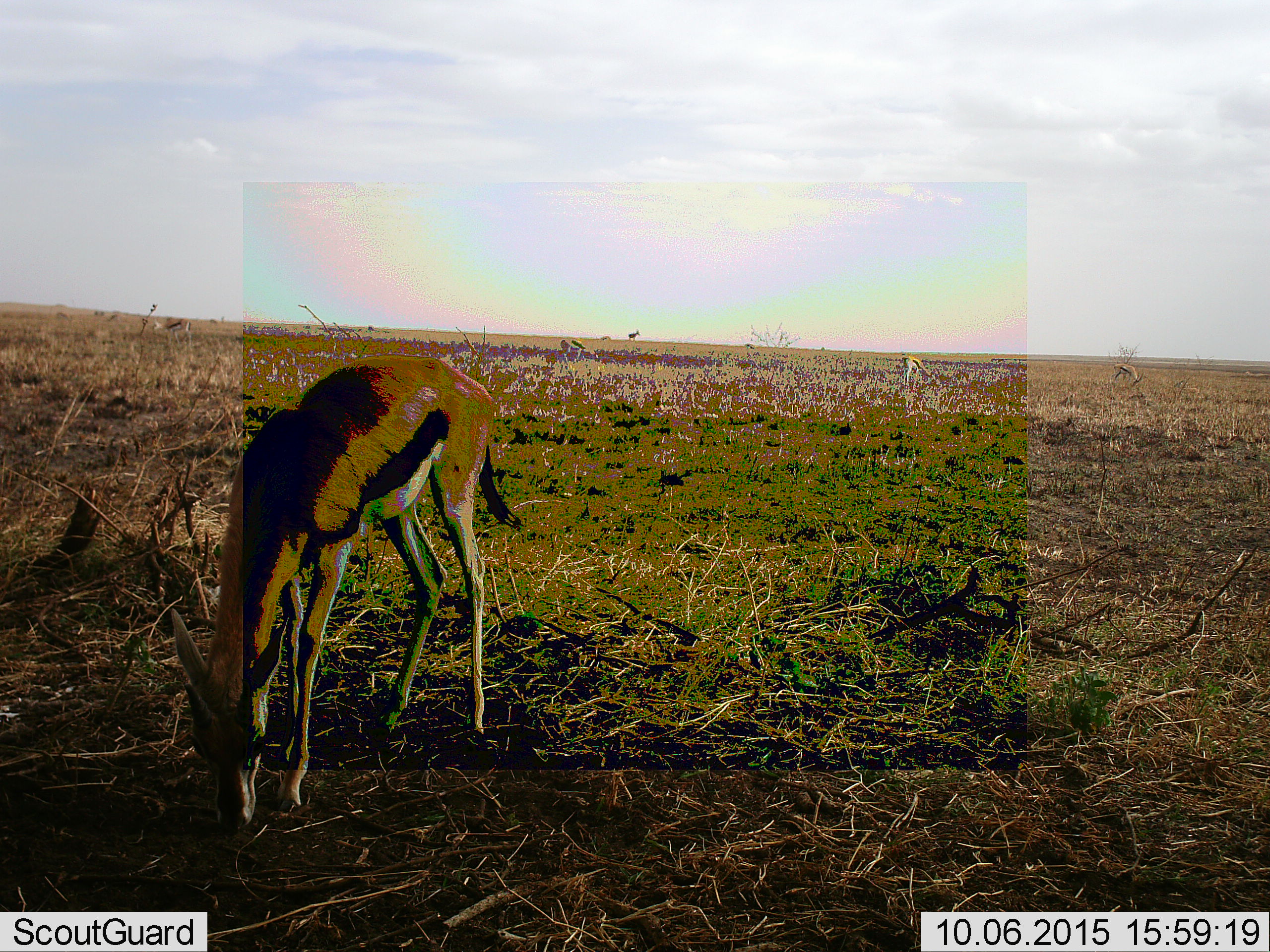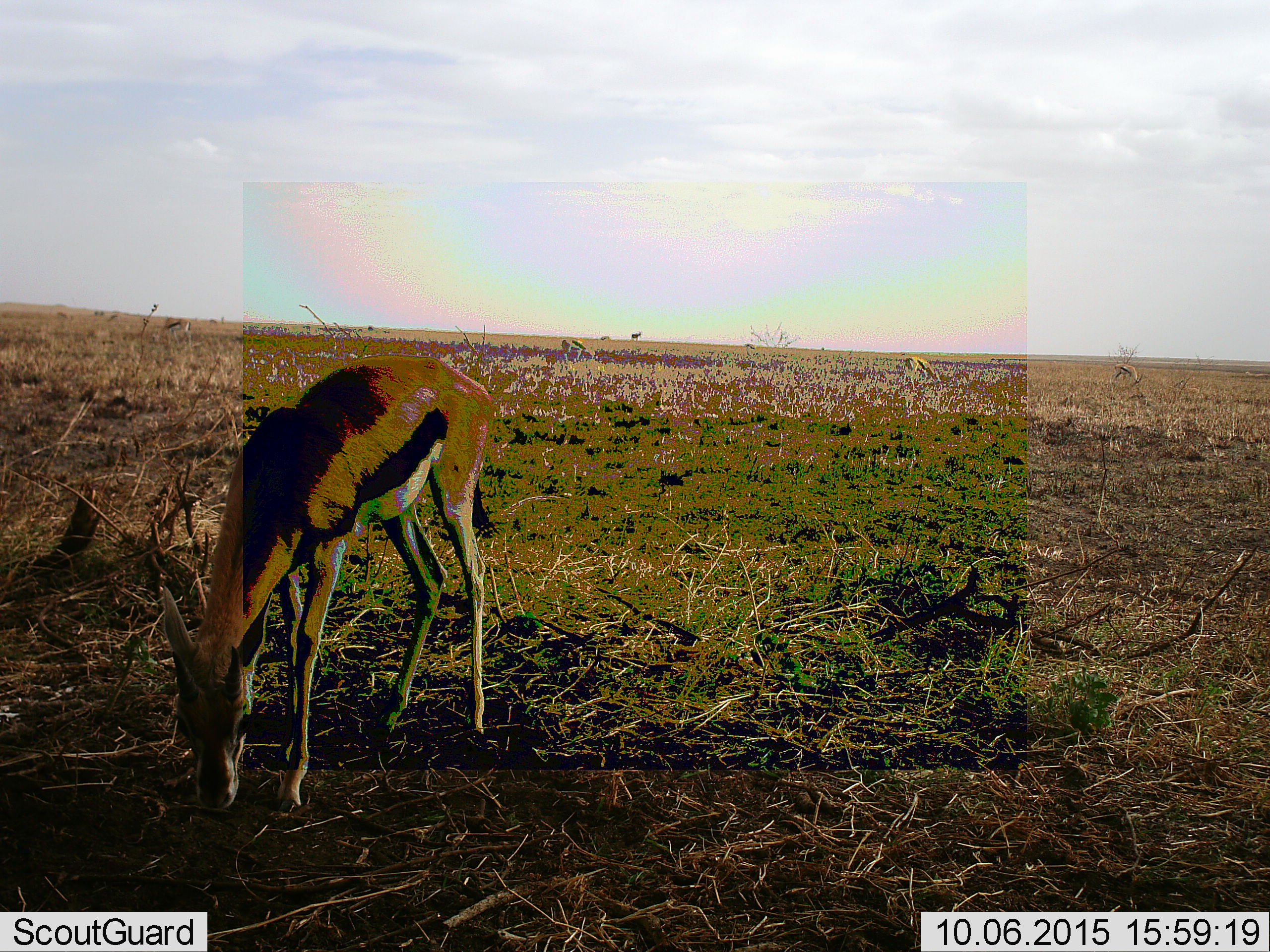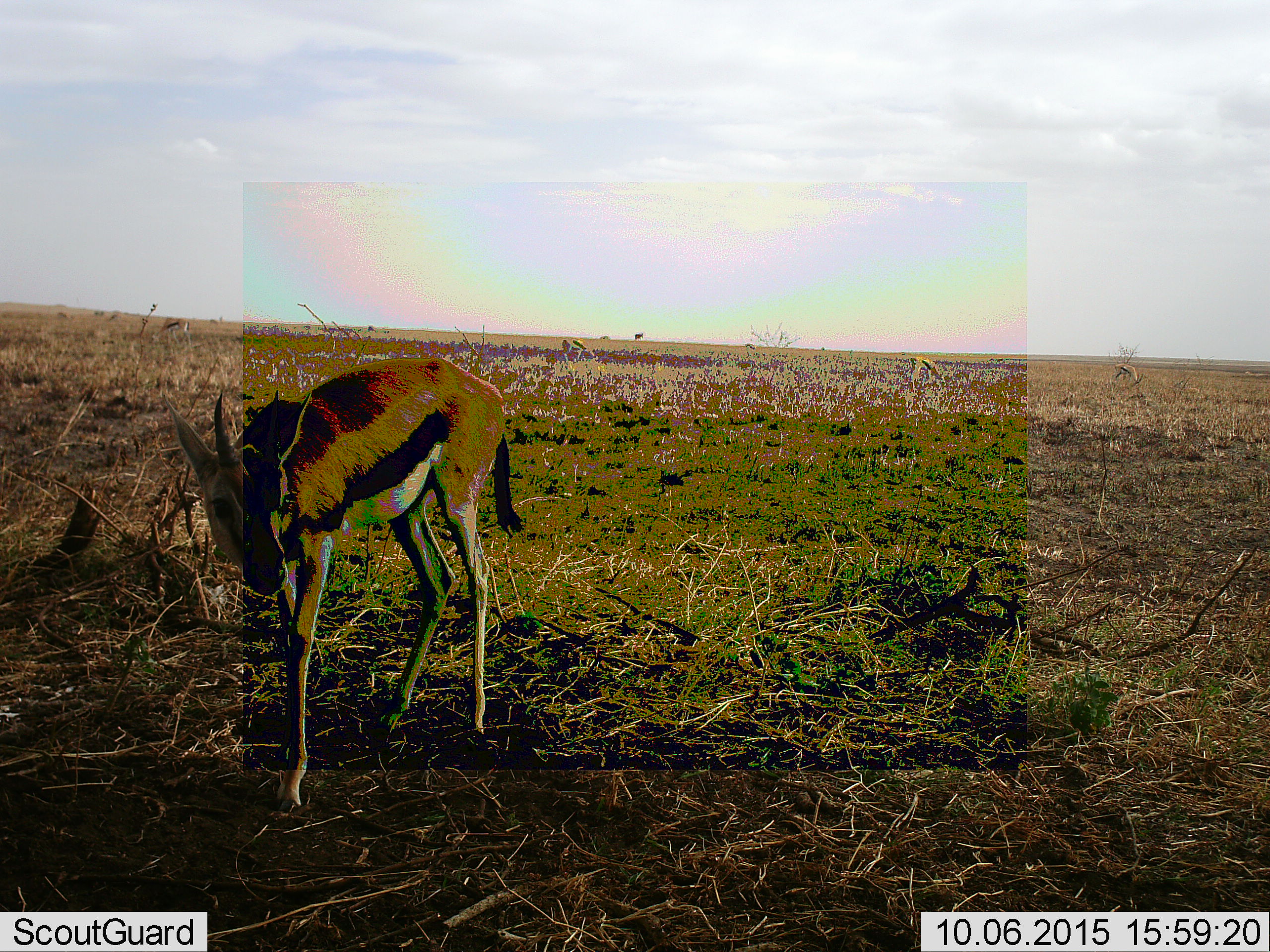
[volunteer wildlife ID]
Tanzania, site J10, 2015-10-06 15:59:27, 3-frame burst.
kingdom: Animalia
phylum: Chordata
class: Mammalia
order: Artiodactyla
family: Bovidae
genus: Eudorcas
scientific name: Eudorcas thomsonii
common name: thomson's gazelle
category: gazellethomsons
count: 5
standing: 20%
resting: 0%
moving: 20%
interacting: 0%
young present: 0%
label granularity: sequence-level